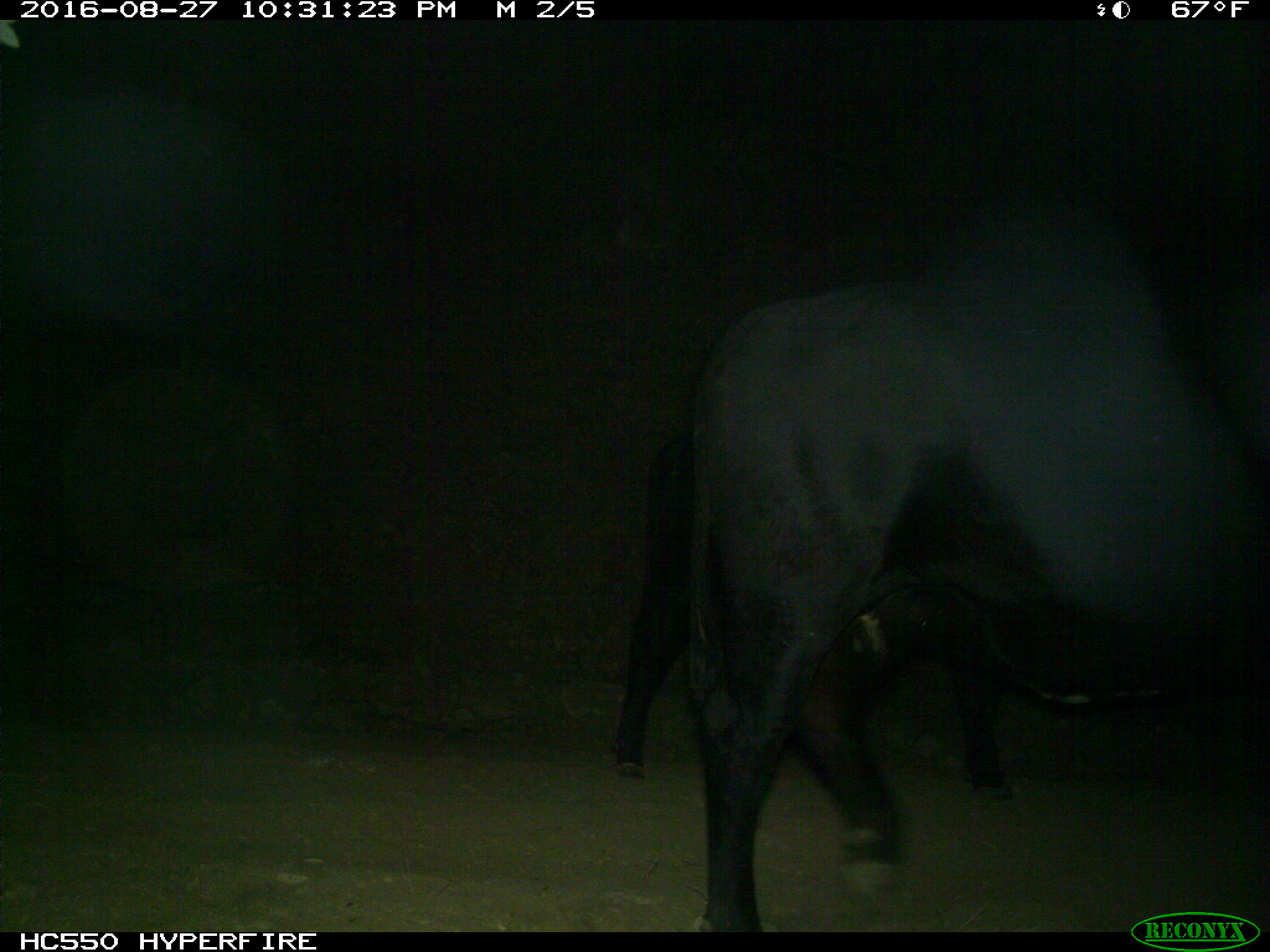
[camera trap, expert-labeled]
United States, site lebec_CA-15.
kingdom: Animalia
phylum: Chordata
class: Mammalia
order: Artiodactyla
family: Bovidae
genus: Bos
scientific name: Bos taurus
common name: domestic cow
Bos taurus (domestic cow).